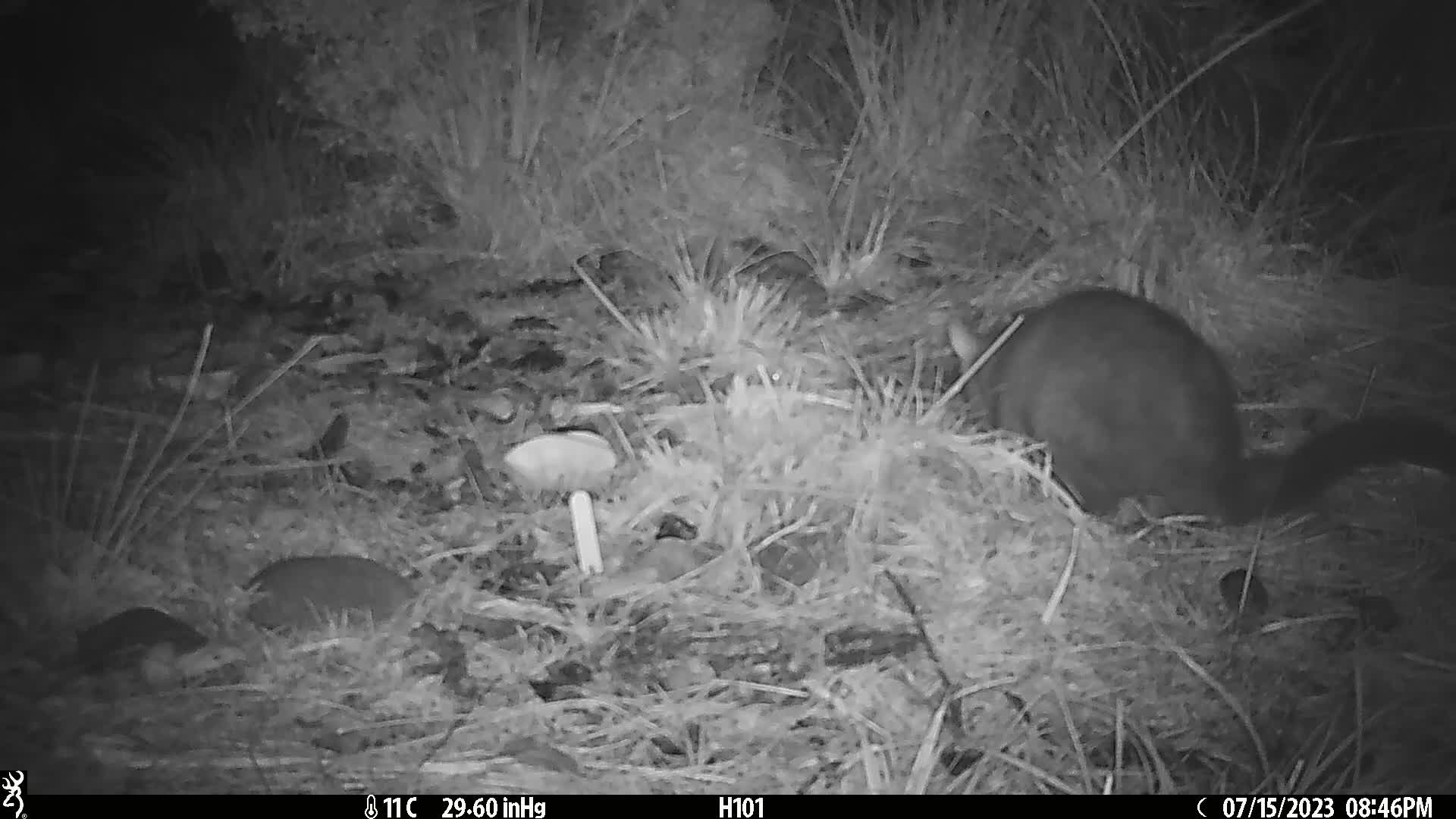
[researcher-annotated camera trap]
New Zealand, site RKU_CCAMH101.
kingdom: Animalia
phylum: Chordata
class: Mammalia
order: Diprotodontia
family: Phalangeridae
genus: Trichosurus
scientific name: Trichosurus vulpecula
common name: common brushtail possum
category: possum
Possum (common brushtail possum) (Trichosurus vulpecula).